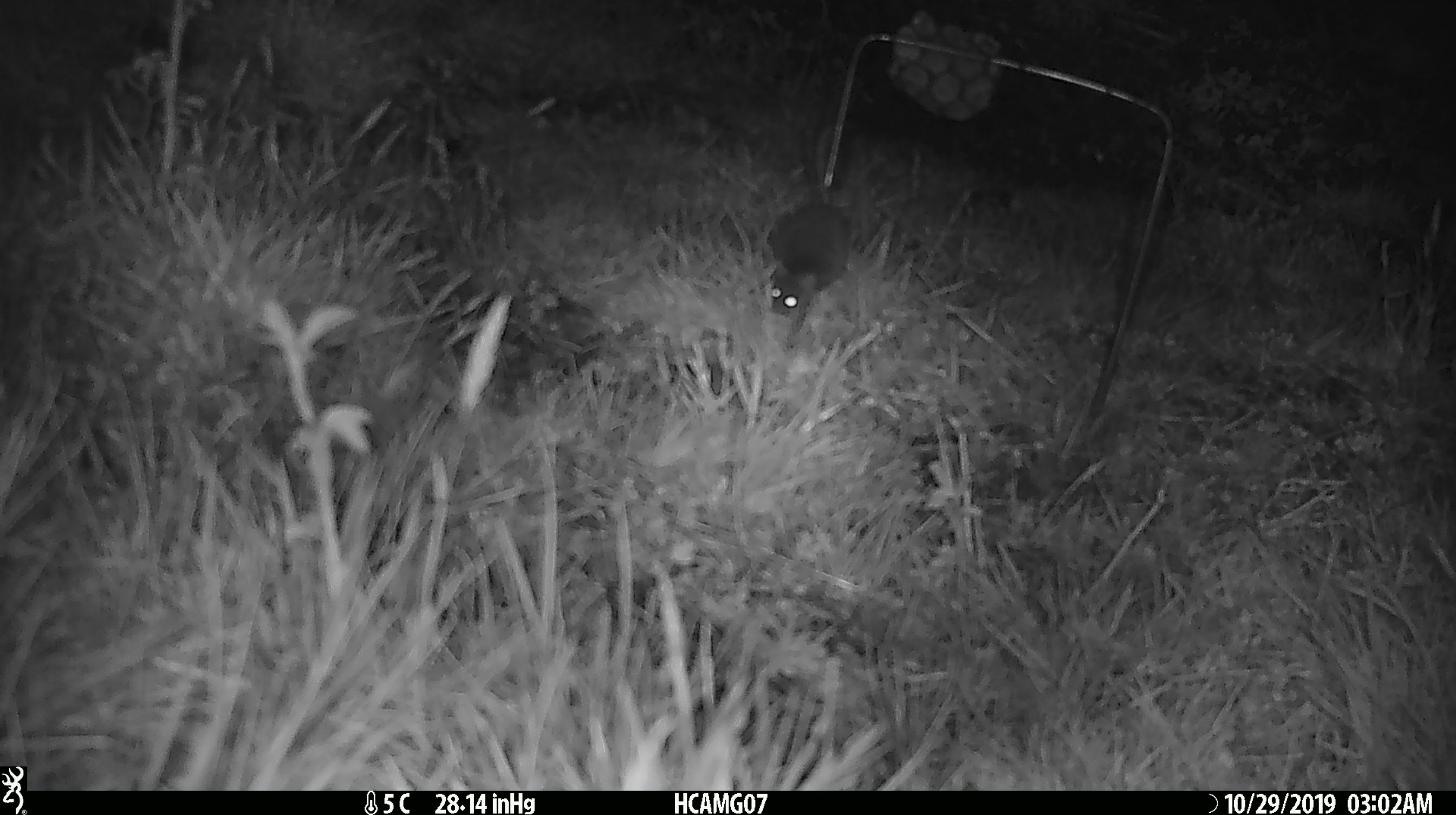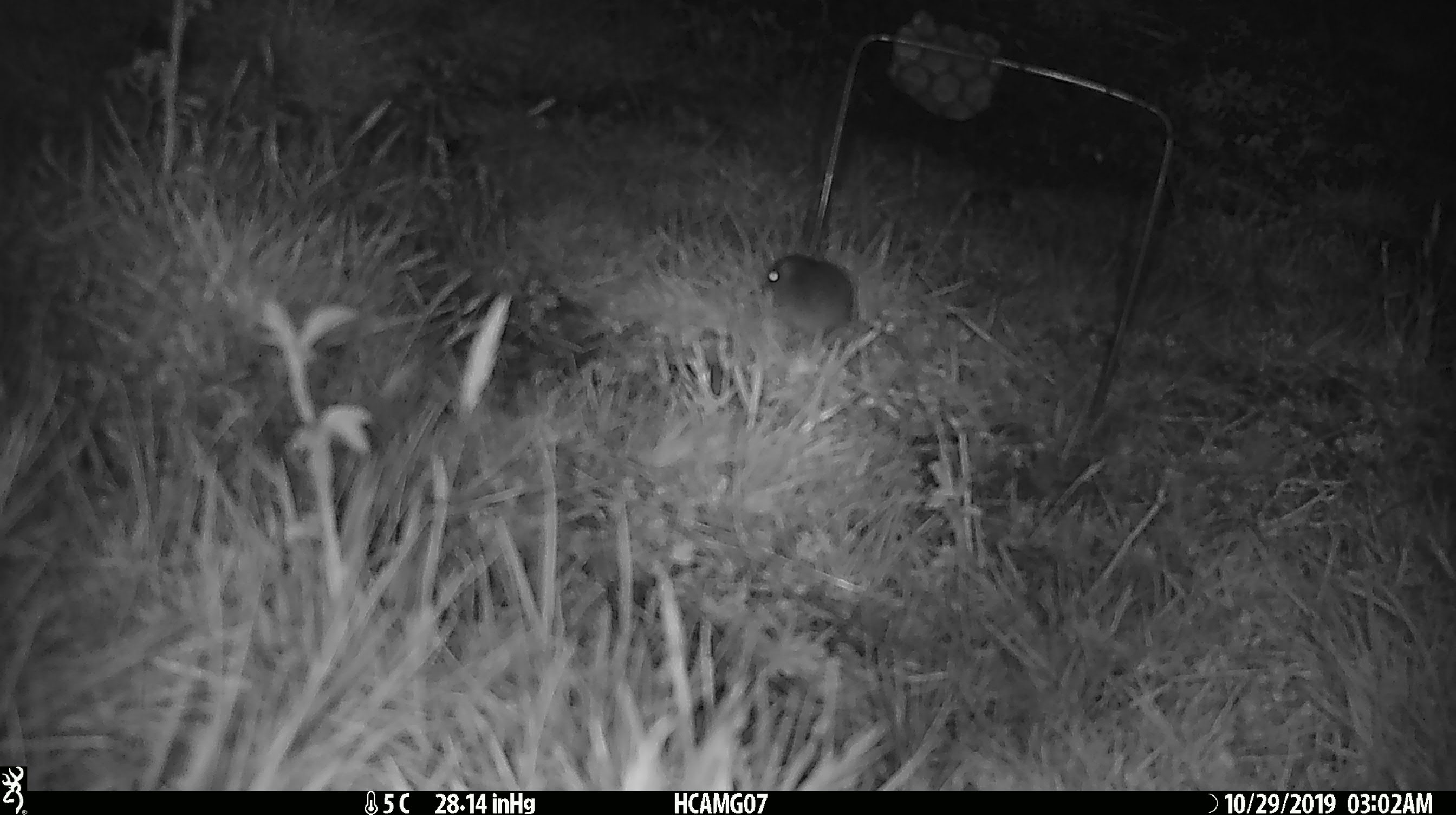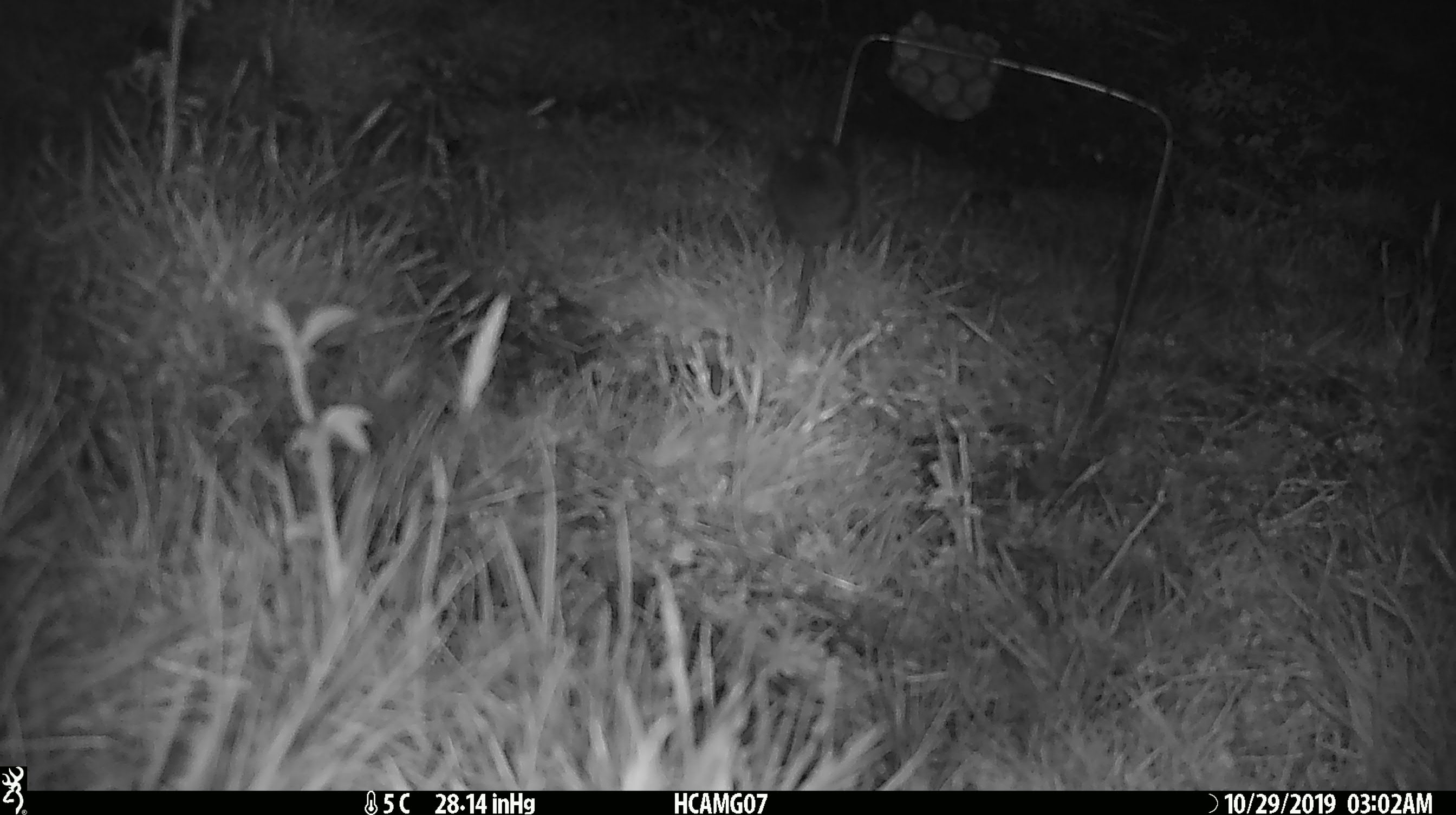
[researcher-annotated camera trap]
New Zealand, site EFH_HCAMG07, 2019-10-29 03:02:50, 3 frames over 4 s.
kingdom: Animalia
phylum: Chordata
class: Mammalia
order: Rodentia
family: Muridae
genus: Mus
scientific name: Mus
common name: mouse